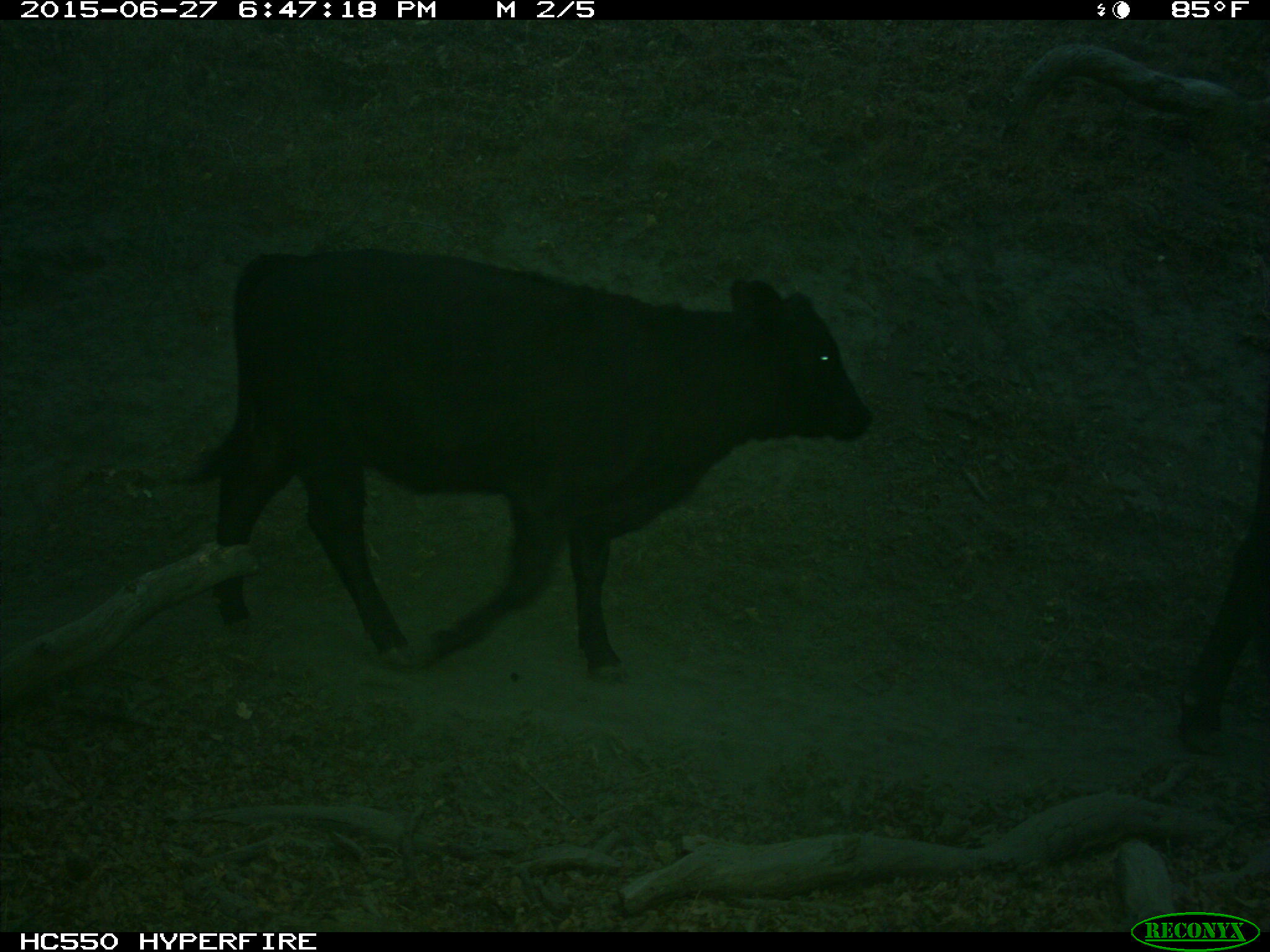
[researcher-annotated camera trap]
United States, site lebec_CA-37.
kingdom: Animalia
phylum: Chordata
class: Mammalia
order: Artiodactyla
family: Bovidae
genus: Bos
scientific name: Bos taurus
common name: domestic cow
Bos taurus (domestic cow).